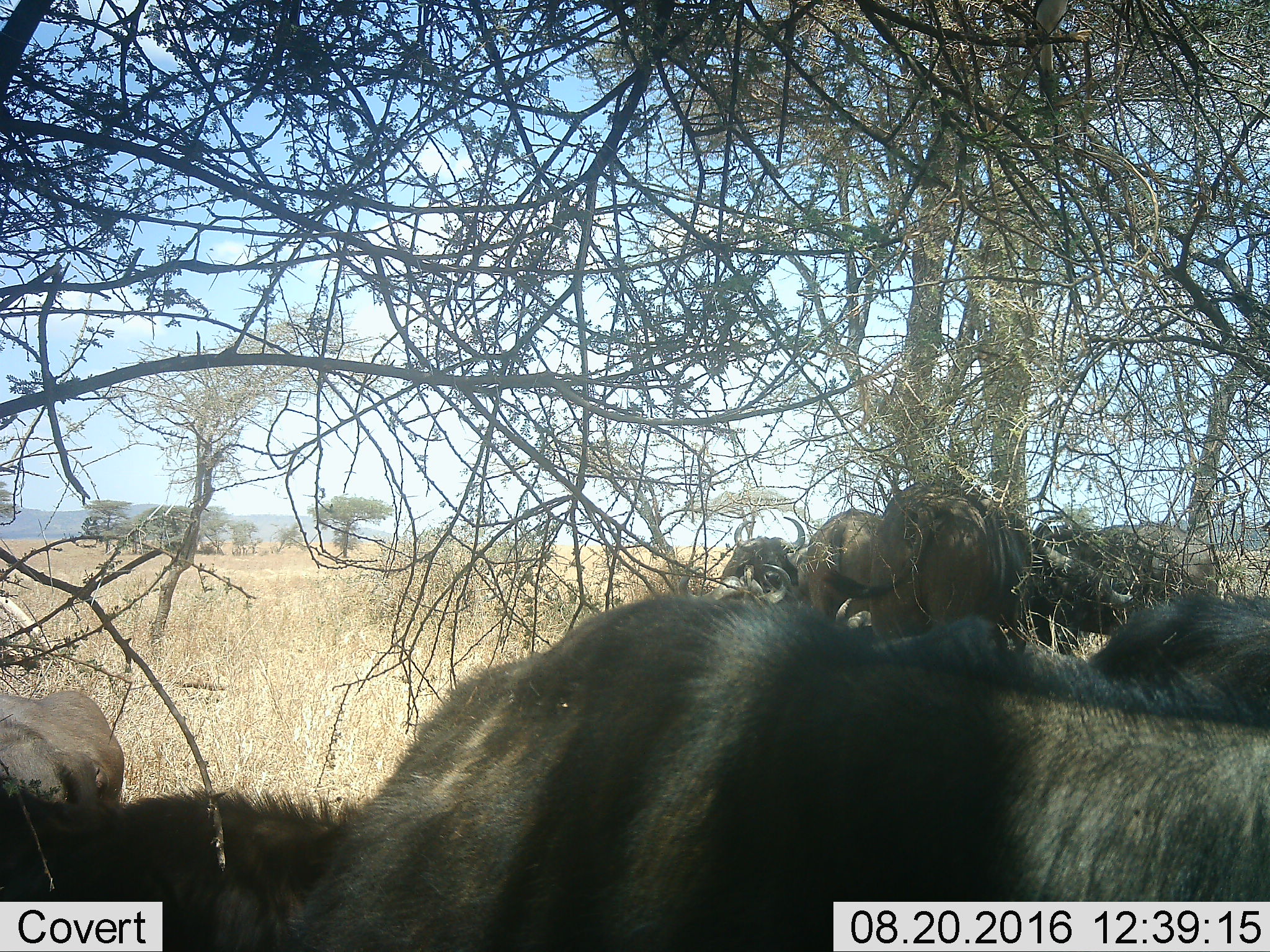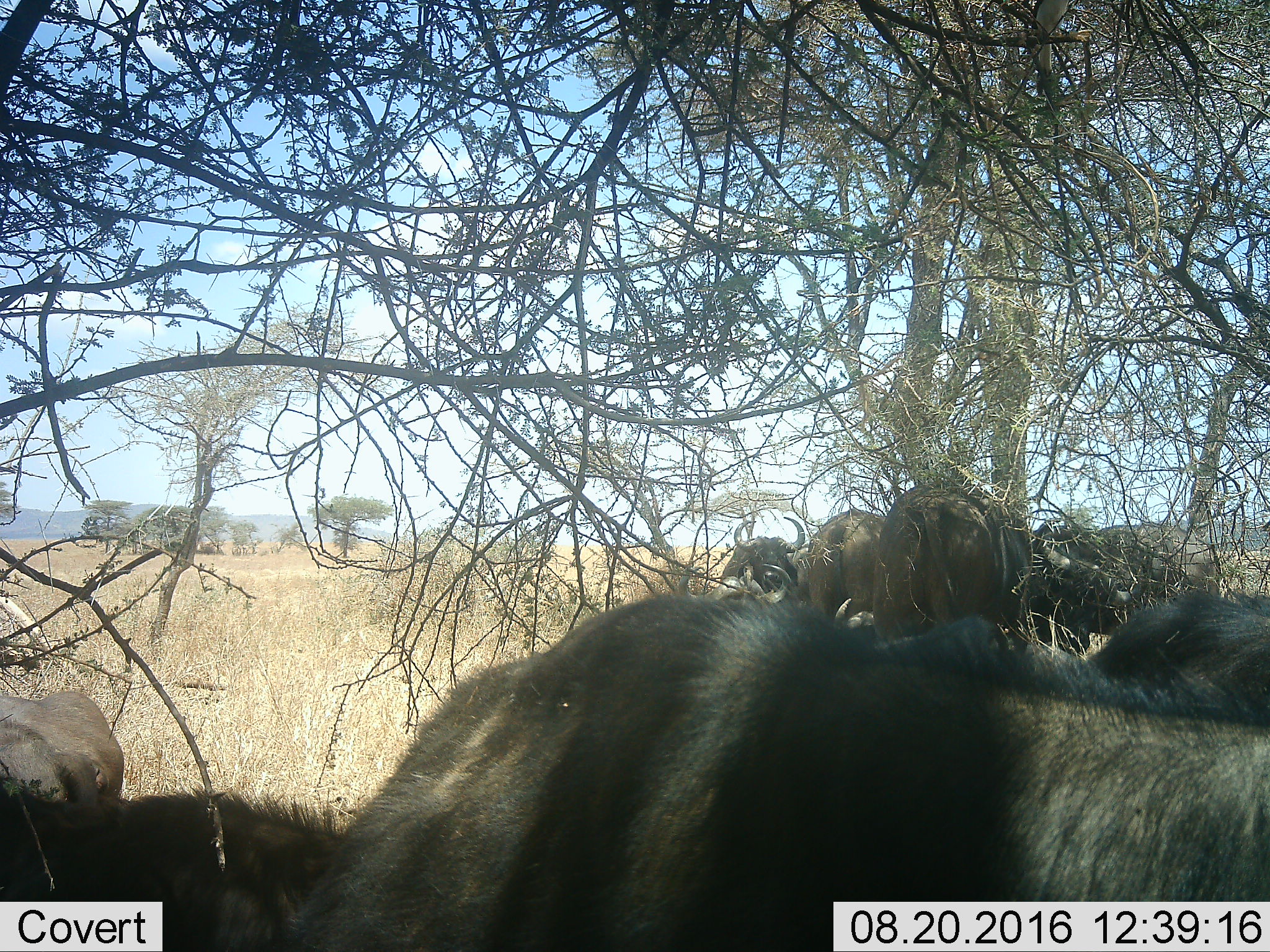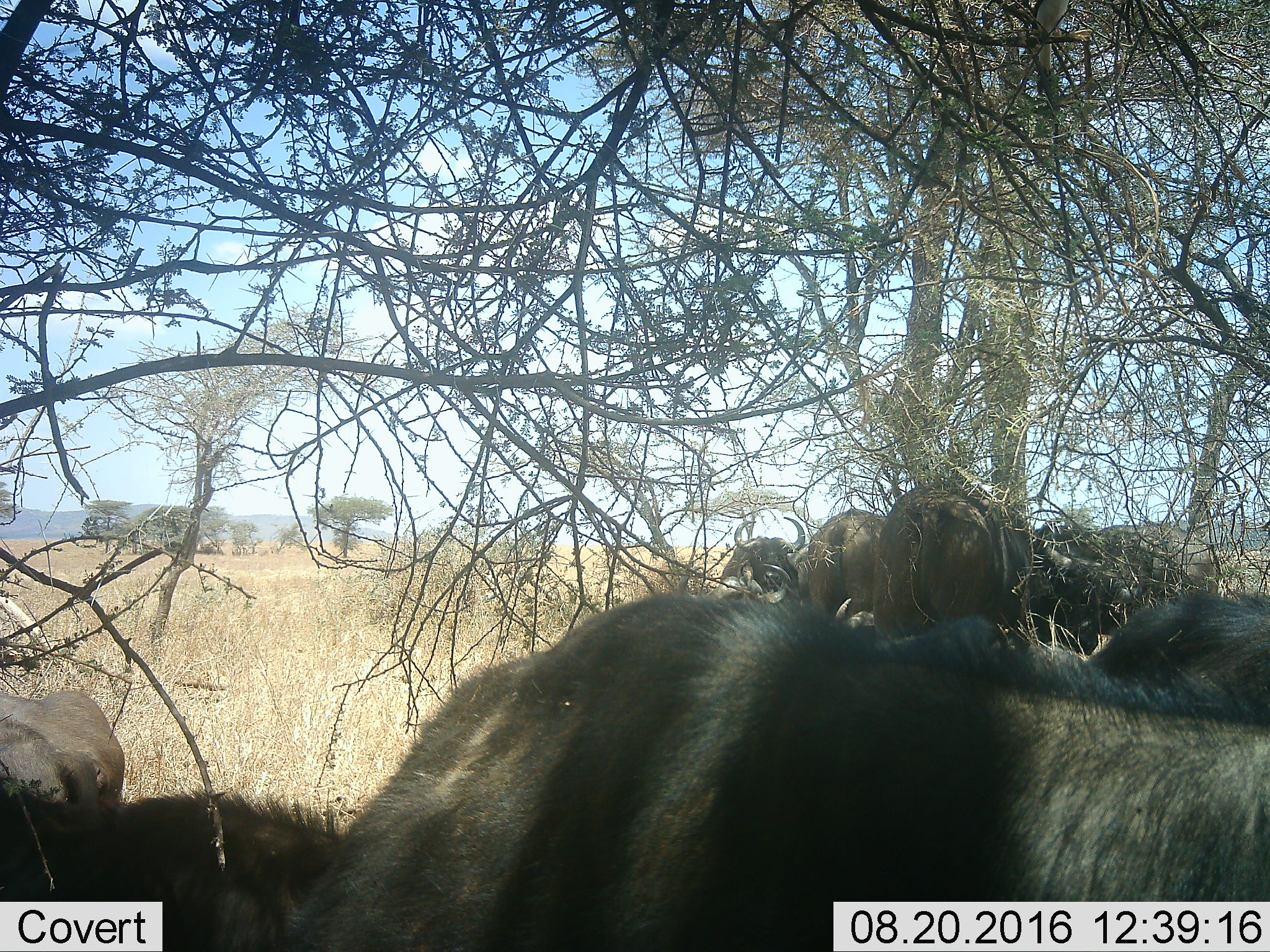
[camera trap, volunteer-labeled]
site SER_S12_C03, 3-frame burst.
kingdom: Animalia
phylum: Chordata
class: Mammalia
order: Artiodactyla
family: Bovidae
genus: Syncerus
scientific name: Syncerus caffer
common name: african buffalo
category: buffalo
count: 10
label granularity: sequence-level